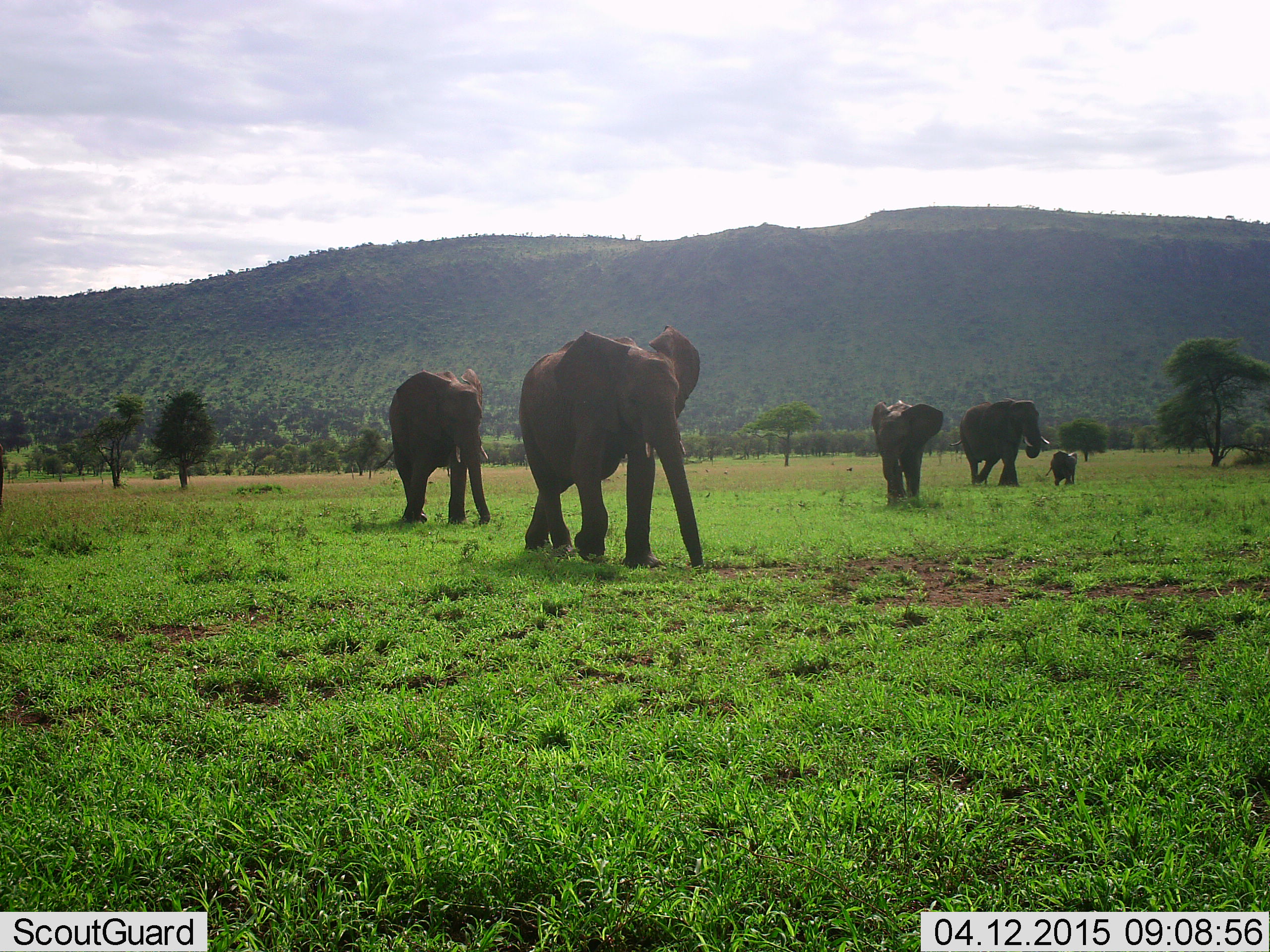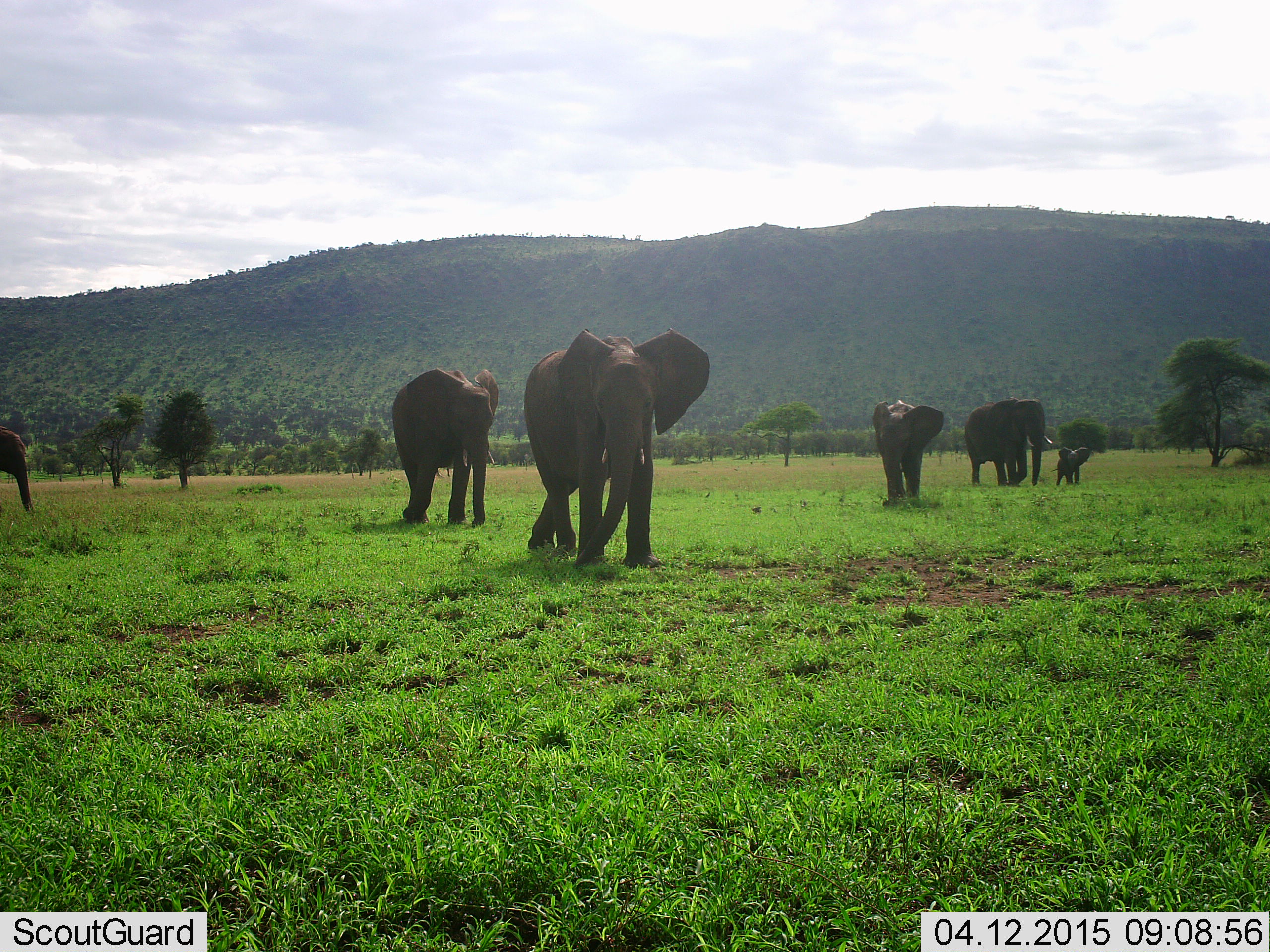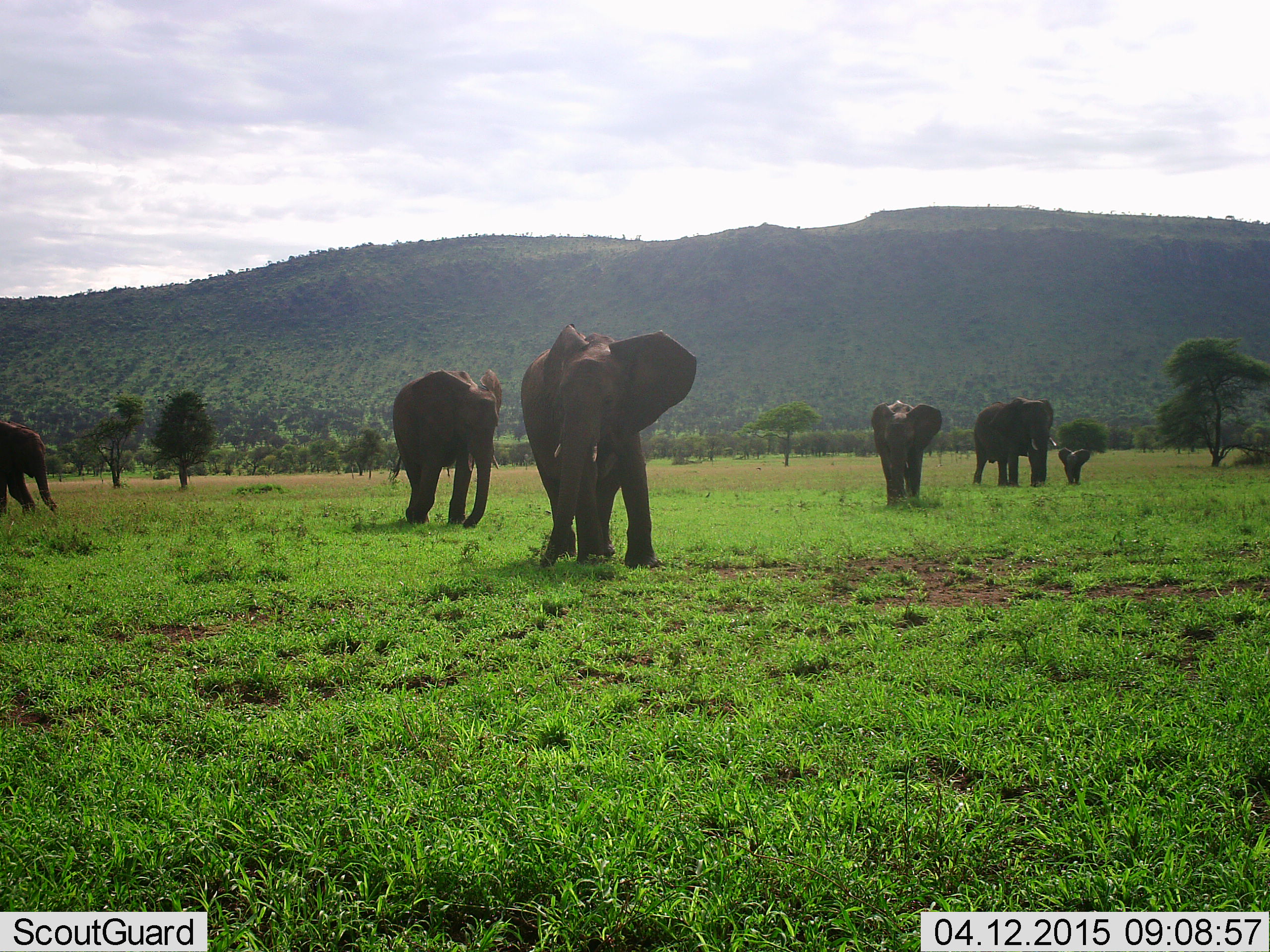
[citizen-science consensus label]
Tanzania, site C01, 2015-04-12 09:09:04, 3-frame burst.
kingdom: Animalia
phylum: Chordata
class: Mammalia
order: Proboscidea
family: Elephantidae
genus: Loxodonta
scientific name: Loxodonta africana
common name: african bush elephant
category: elephant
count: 6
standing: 30%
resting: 0%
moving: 70%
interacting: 10%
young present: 70%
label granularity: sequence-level